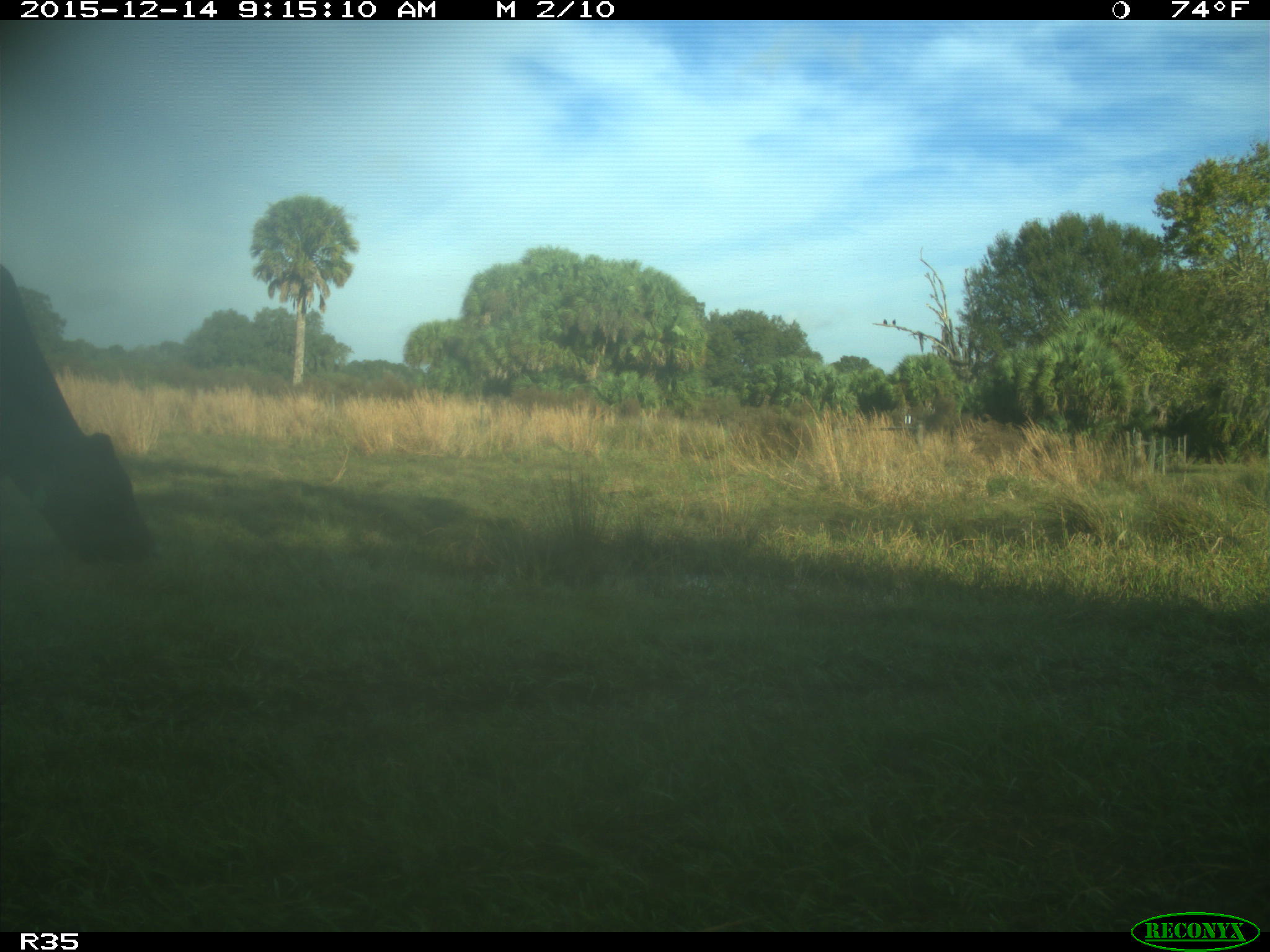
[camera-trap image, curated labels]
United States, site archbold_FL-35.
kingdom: Animalia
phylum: Chordata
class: Mammalia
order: Artiodactyla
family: Bovidae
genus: Bos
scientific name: Bos taurus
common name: domestic cow